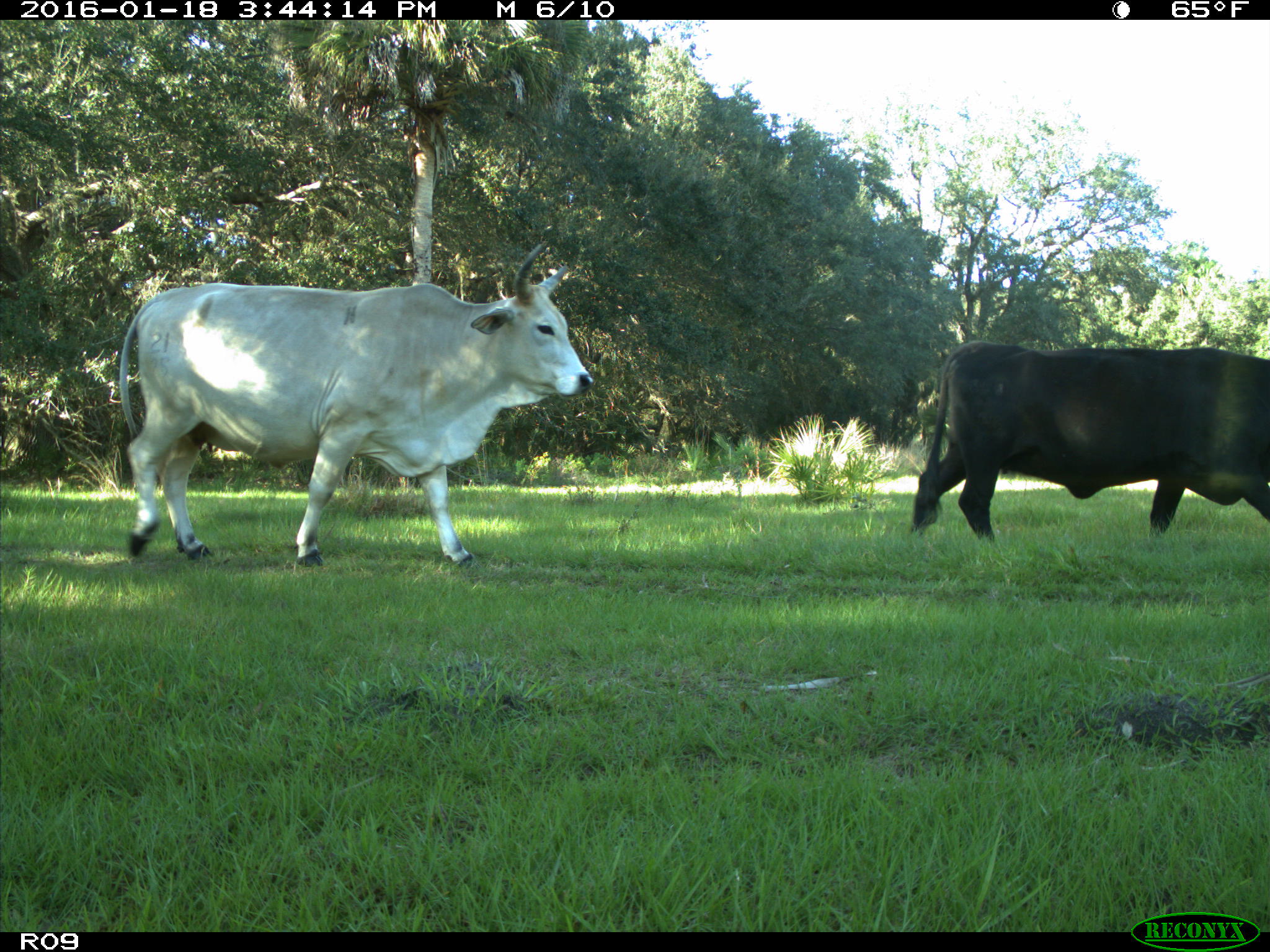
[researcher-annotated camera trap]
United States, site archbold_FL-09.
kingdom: Animalia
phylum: Chordata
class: Mammalia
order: Artiodactyla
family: Bovidae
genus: Bos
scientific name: Bos taurus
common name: domestic cow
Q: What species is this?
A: Bos taurus (domestic cow).